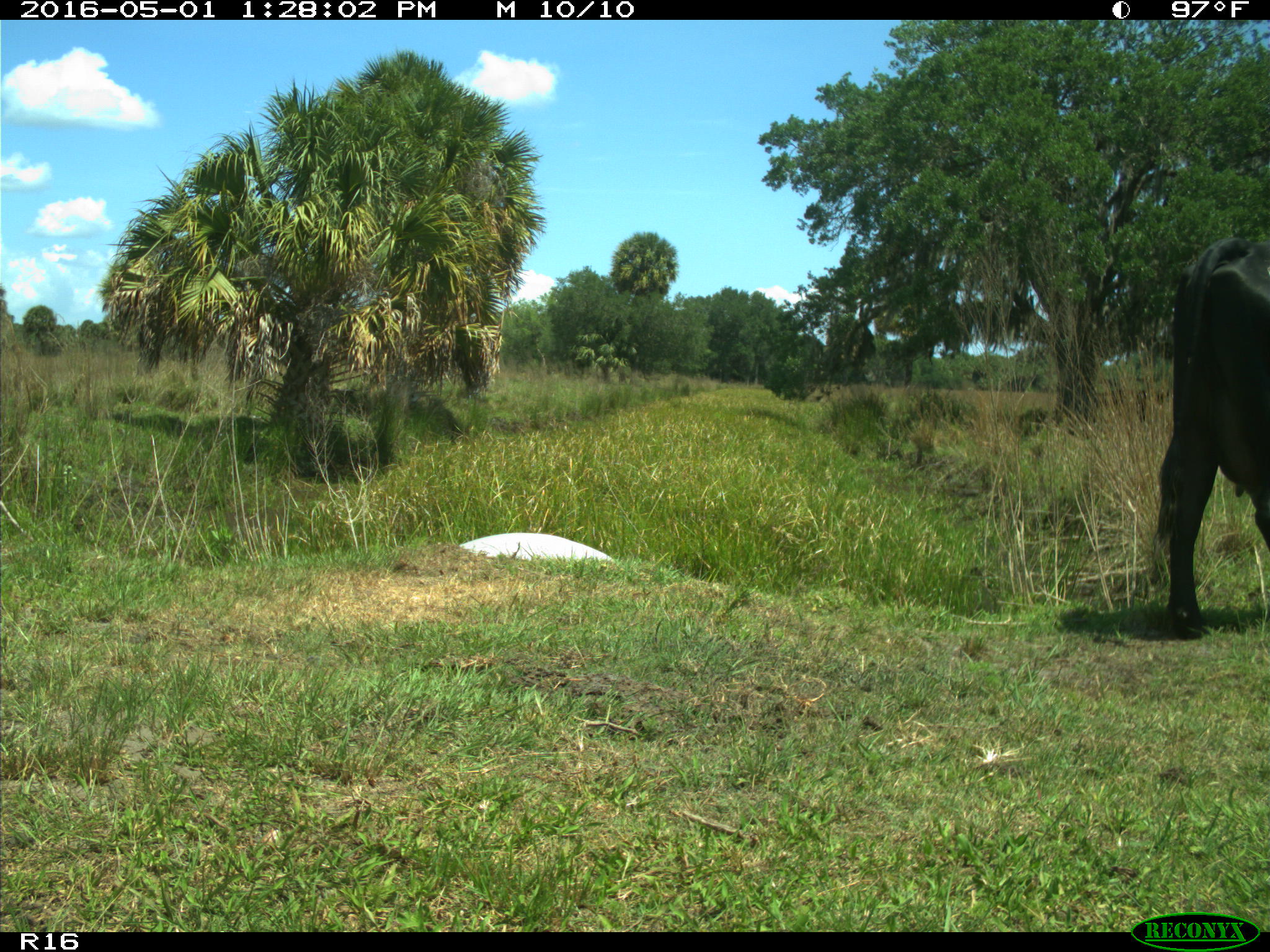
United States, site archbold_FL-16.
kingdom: Animalia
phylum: Chordata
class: Mammalia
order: Artiodactyla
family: Bovidae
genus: Bos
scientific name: Bos taurus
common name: domestic cow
Bos taurus (domestic cow).